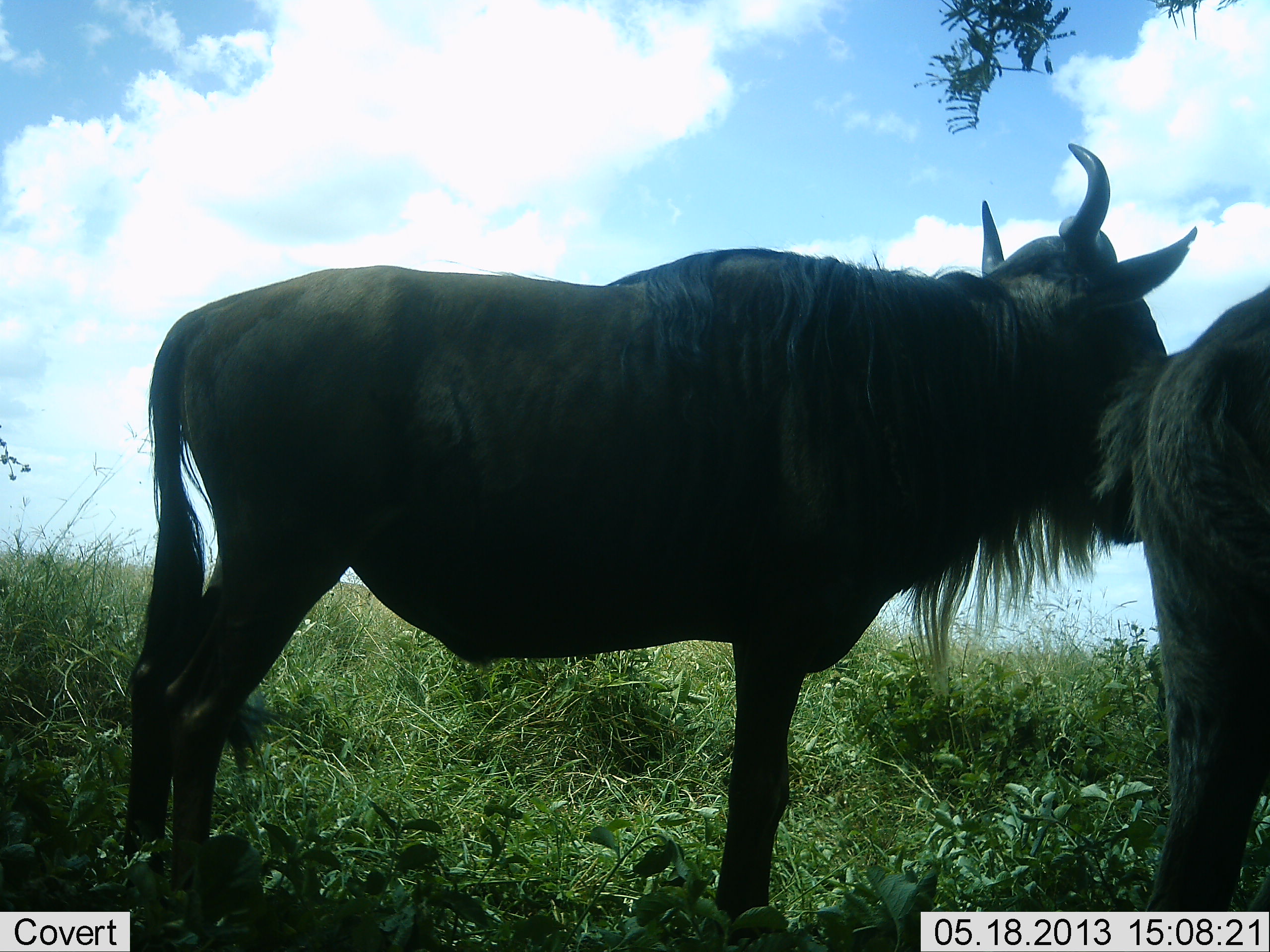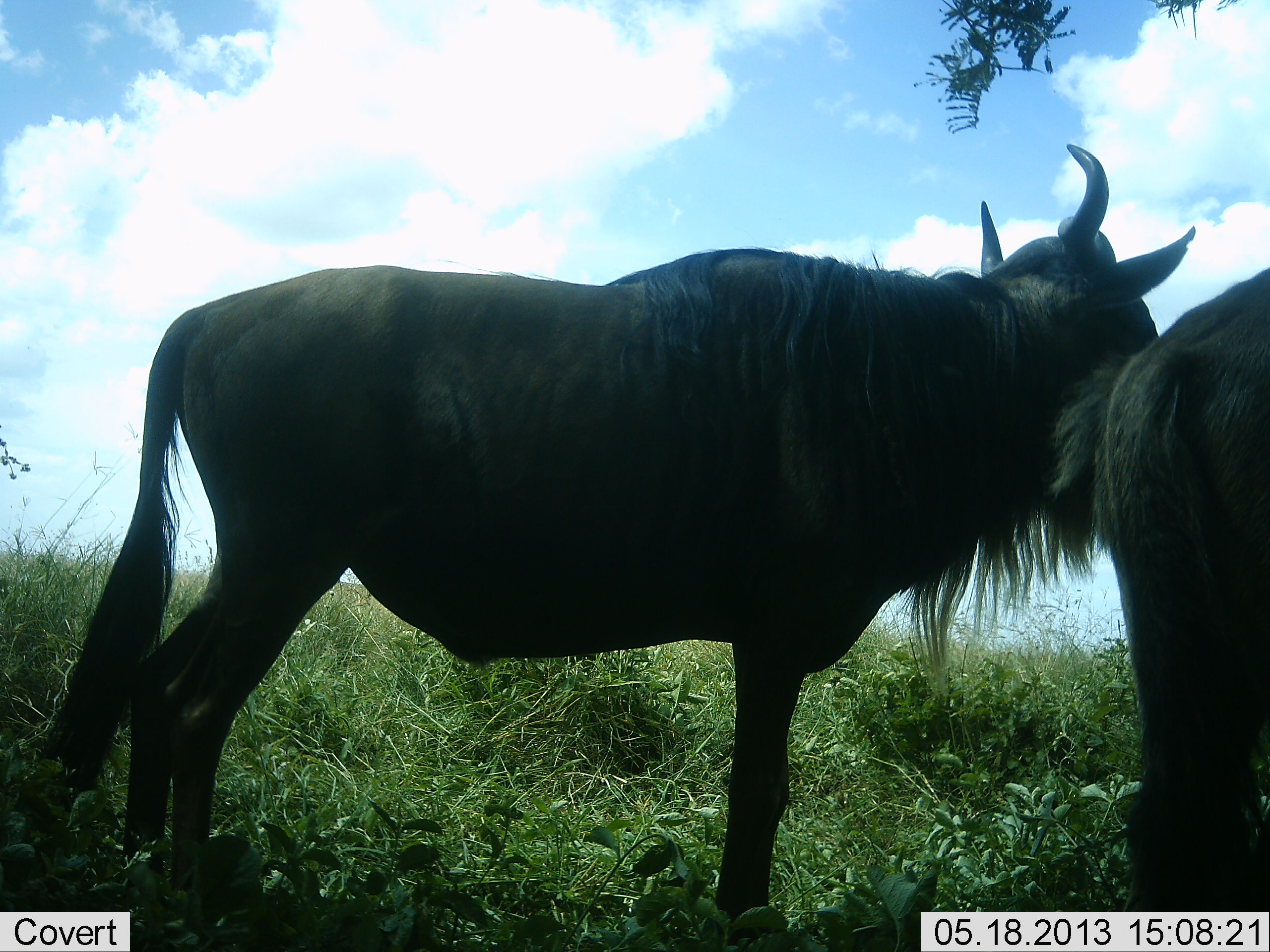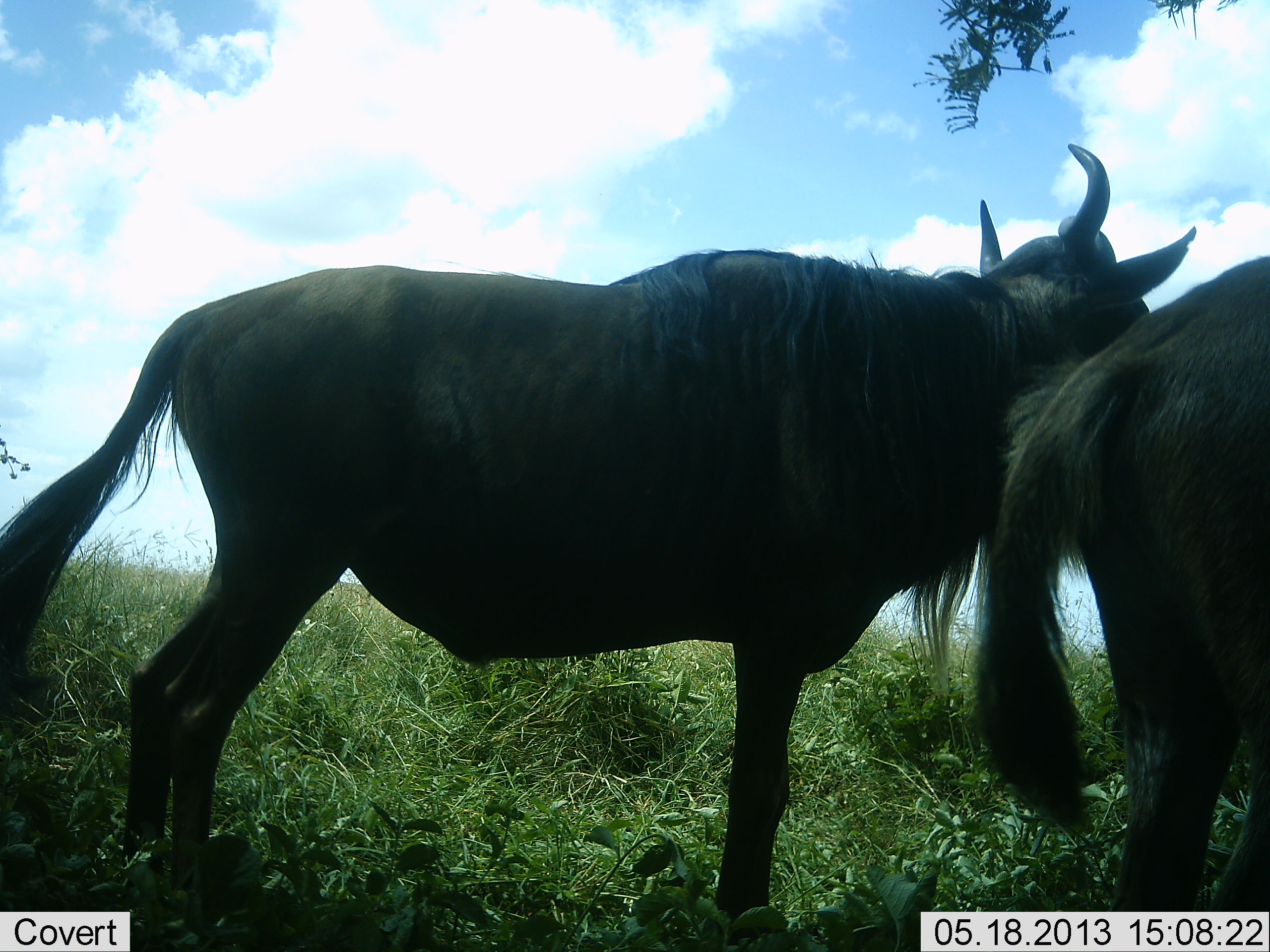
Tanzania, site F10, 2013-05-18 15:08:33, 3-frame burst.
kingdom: Animalia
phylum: Chordata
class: Mammalia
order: Artiodactyla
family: Bovidae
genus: Connochaetes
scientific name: Connochaetes taurinus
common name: blue wildebeest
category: wildebeest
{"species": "wildebeest (blue wildebeest) (Connochaetes taurinus)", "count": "2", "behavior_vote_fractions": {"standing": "87%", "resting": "0%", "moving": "23%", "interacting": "3%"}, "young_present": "3%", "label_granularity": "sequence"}